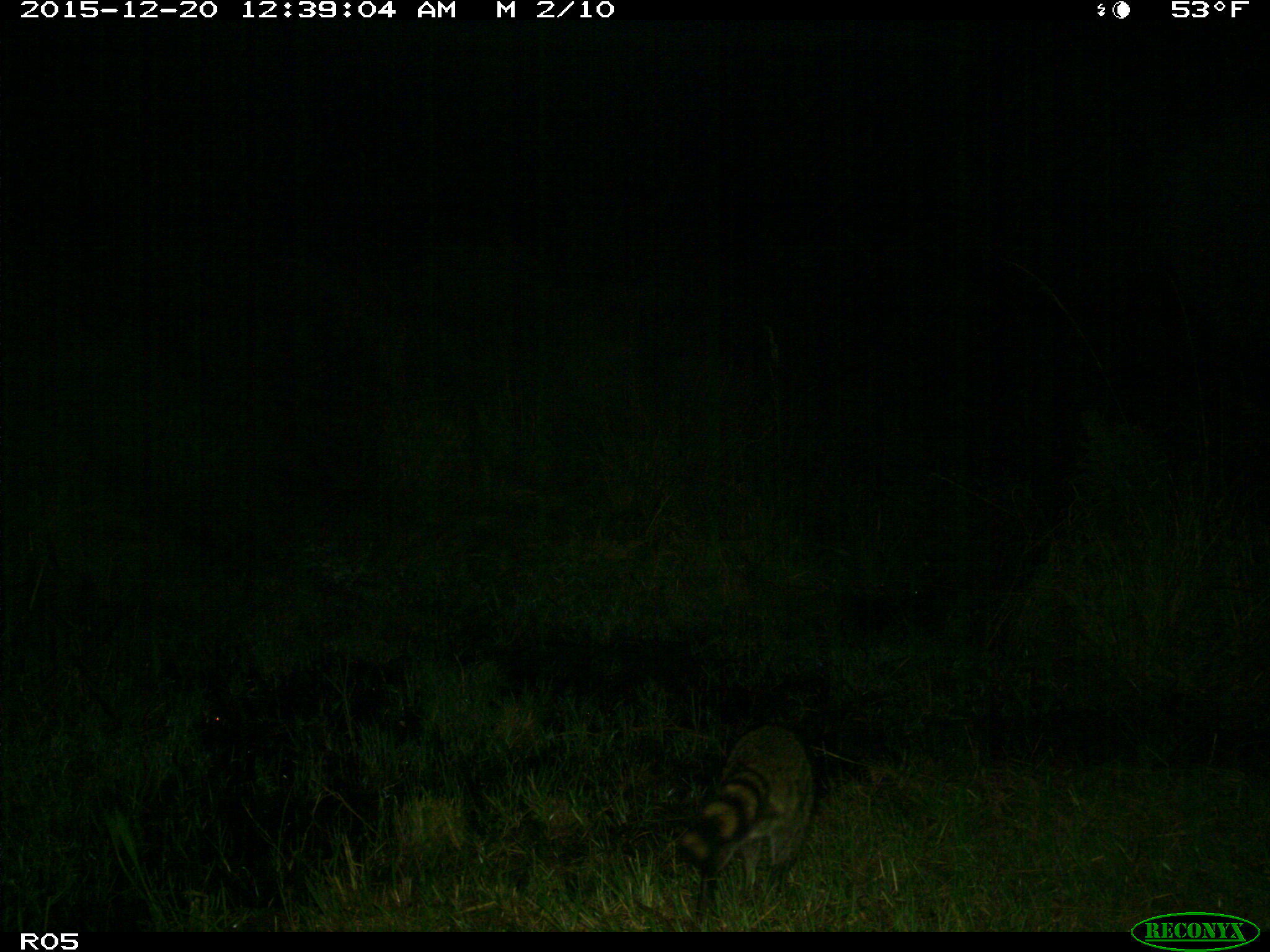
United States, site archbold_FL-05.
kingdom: Animalia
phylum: Chordata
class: Mammalia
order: Carnivora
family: Procyonidae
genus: Procyon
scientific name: Procyon lotor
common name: common raccoon